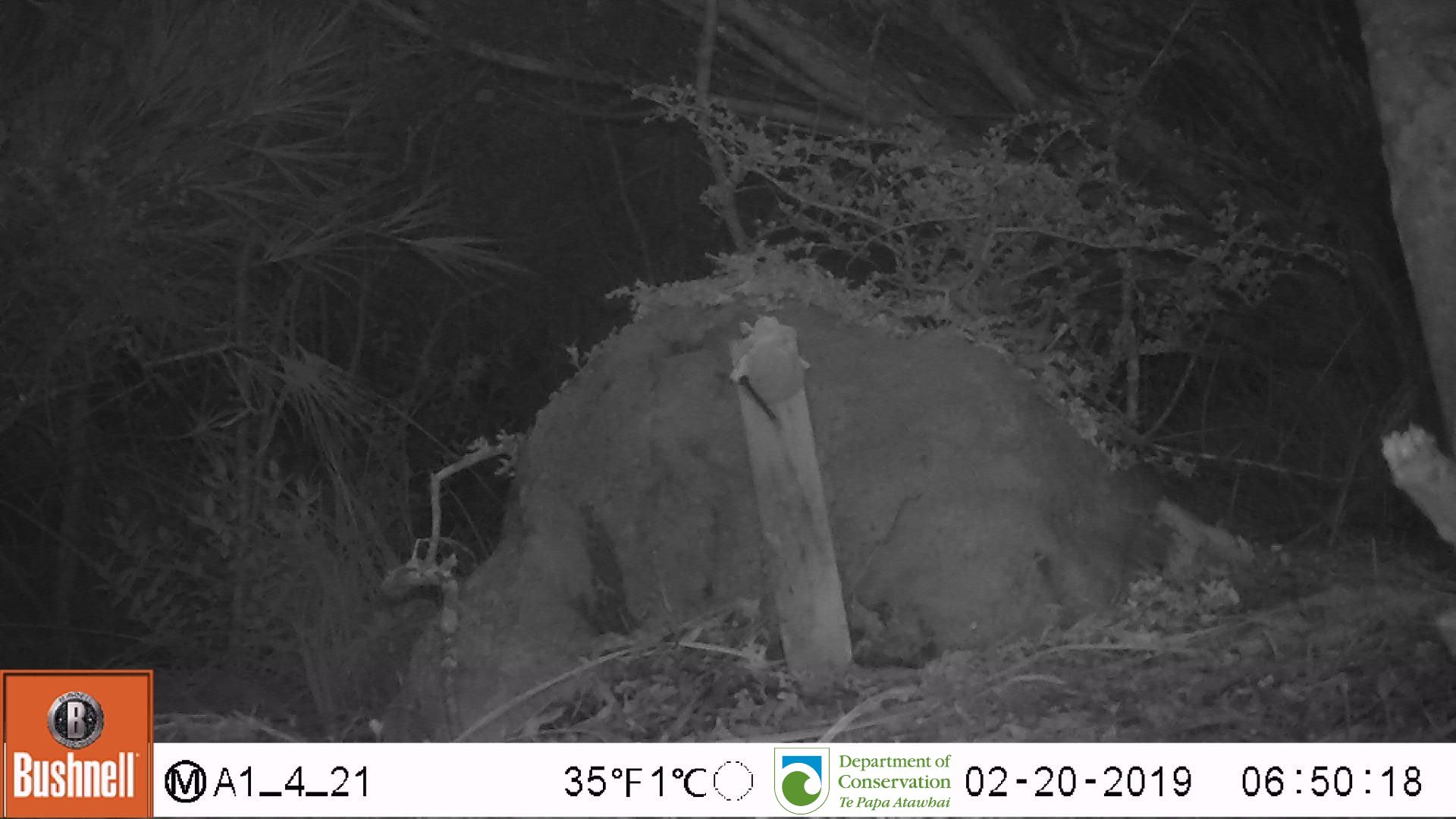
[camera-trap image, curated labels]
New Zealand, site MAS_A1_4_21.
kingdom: Animalia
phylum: Chordata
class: Mammalia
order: Rodentia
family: Muridae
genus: Mus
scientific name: Mus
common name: mouse